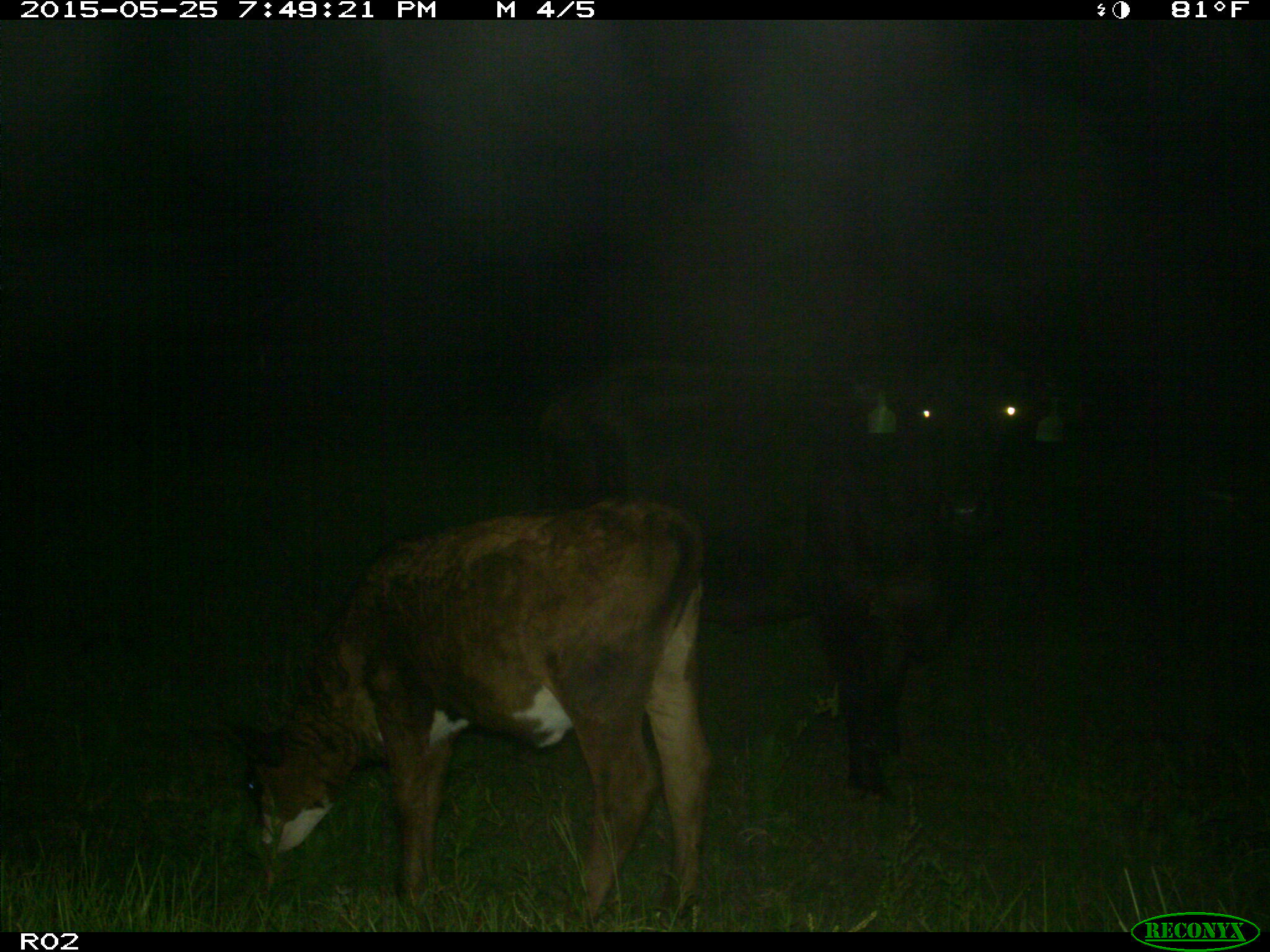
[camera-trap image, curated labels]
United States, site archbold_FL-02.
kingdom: Animalia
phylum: Chordata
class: Mammalia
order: Artiodactyla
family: Bovidae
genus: Bos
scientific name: Bos taurus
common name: domestic cow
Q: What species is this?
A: Bos taurus (domestic cow).